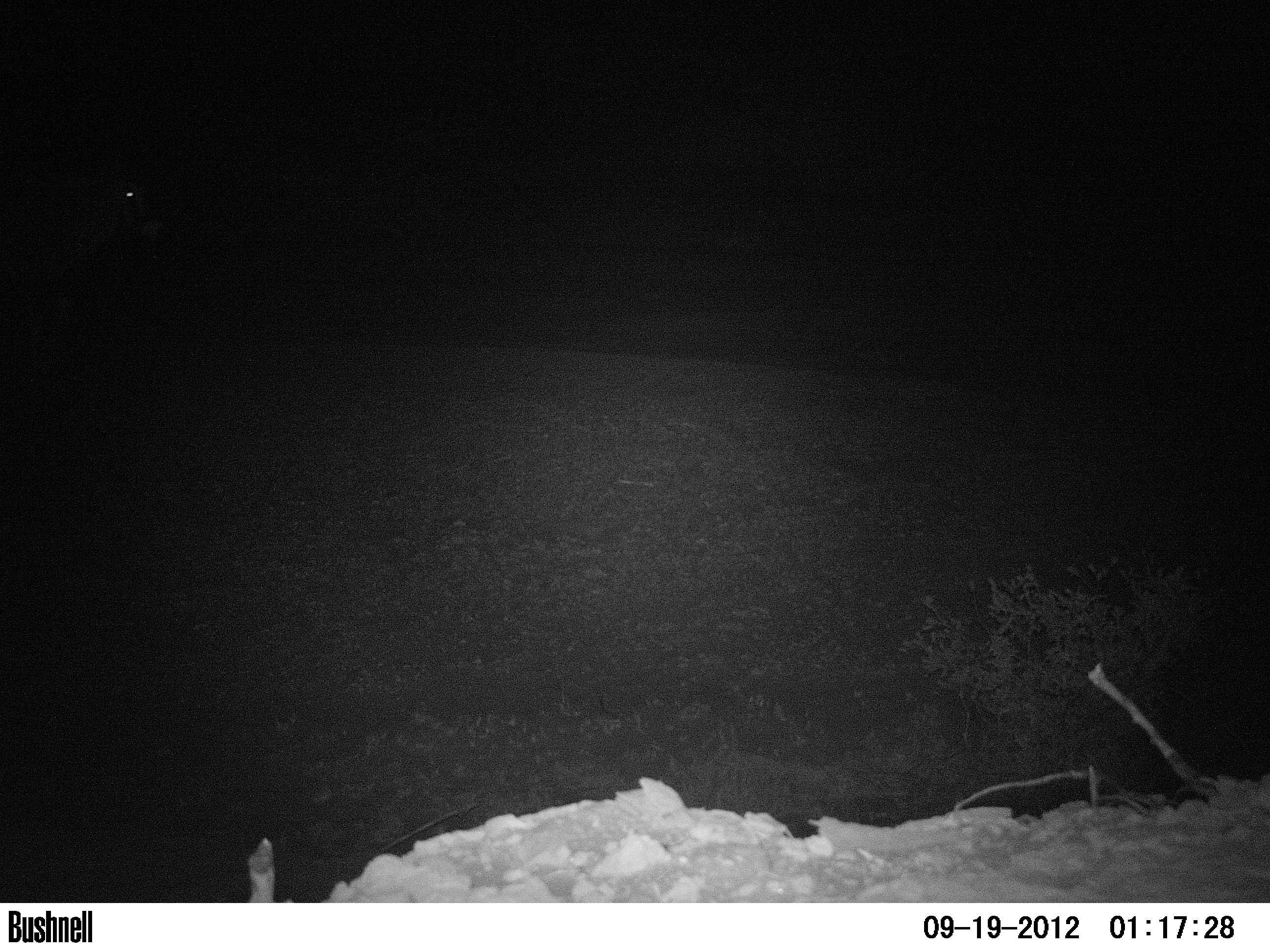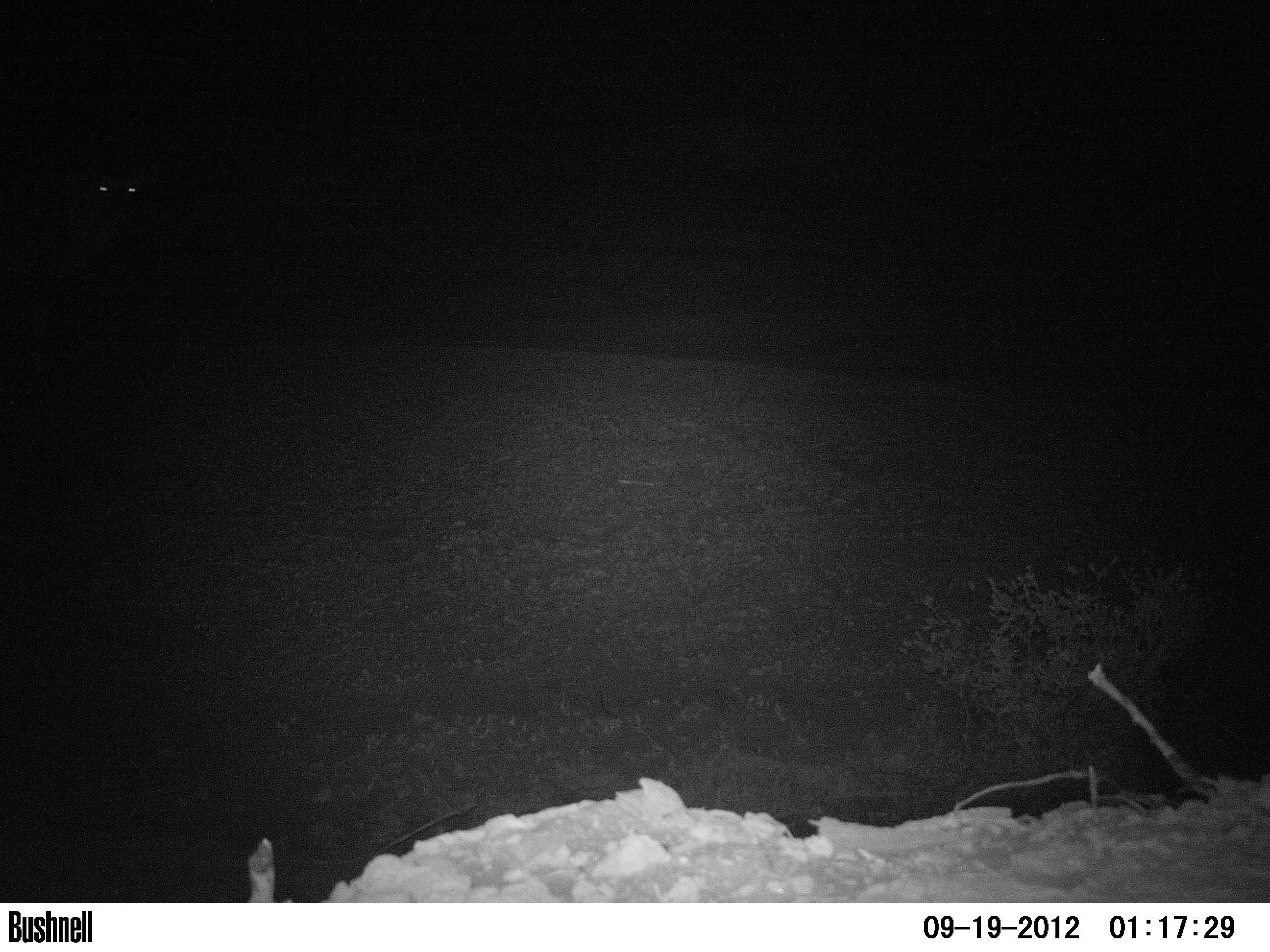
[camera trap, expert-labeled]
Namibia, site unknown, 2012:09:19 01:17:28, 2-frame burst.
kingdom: Animalia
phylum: Chordata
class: Mammalia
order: Artiodactyla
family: Bovidae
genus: Oryx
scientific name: Oryx gazella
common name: gemsbok